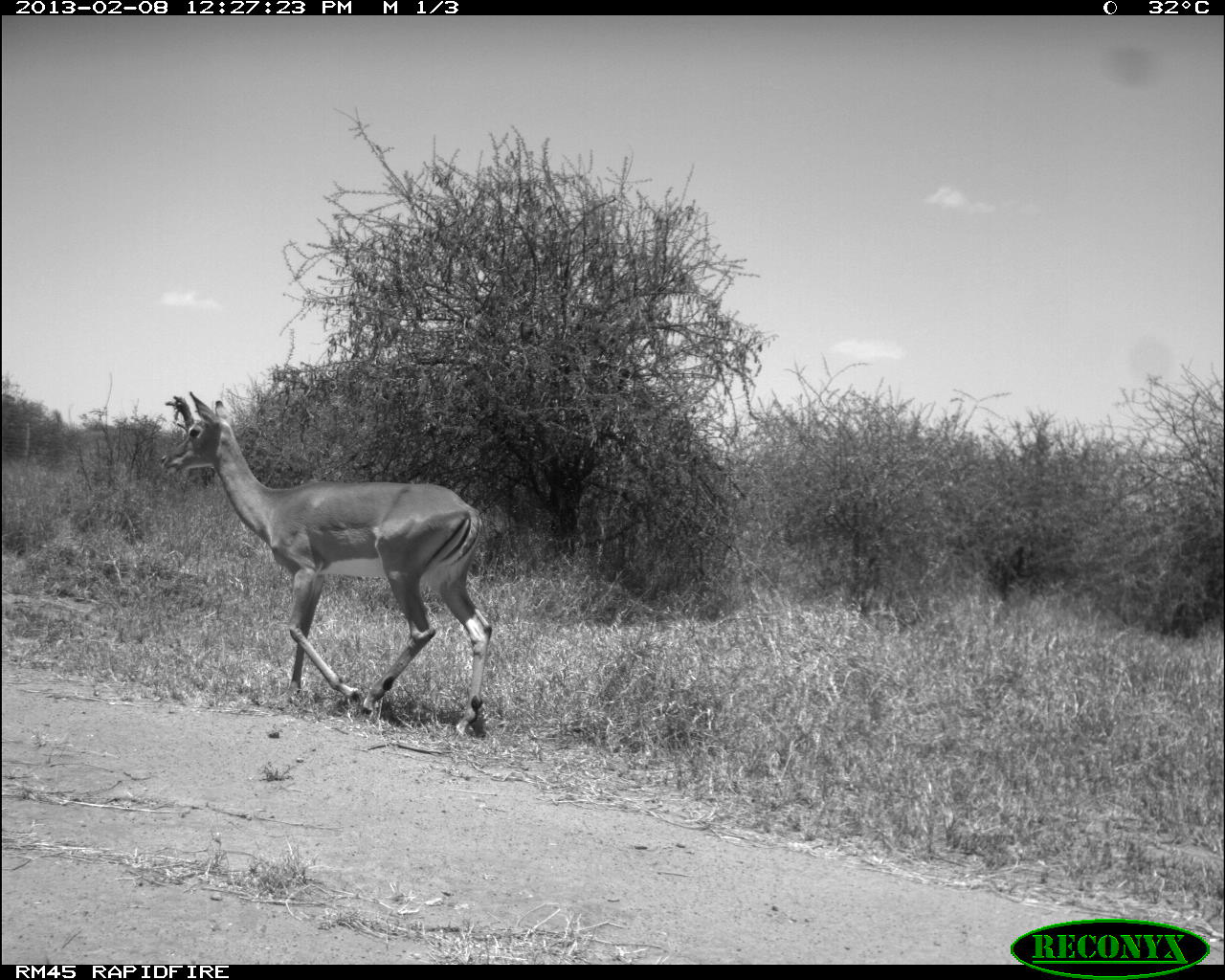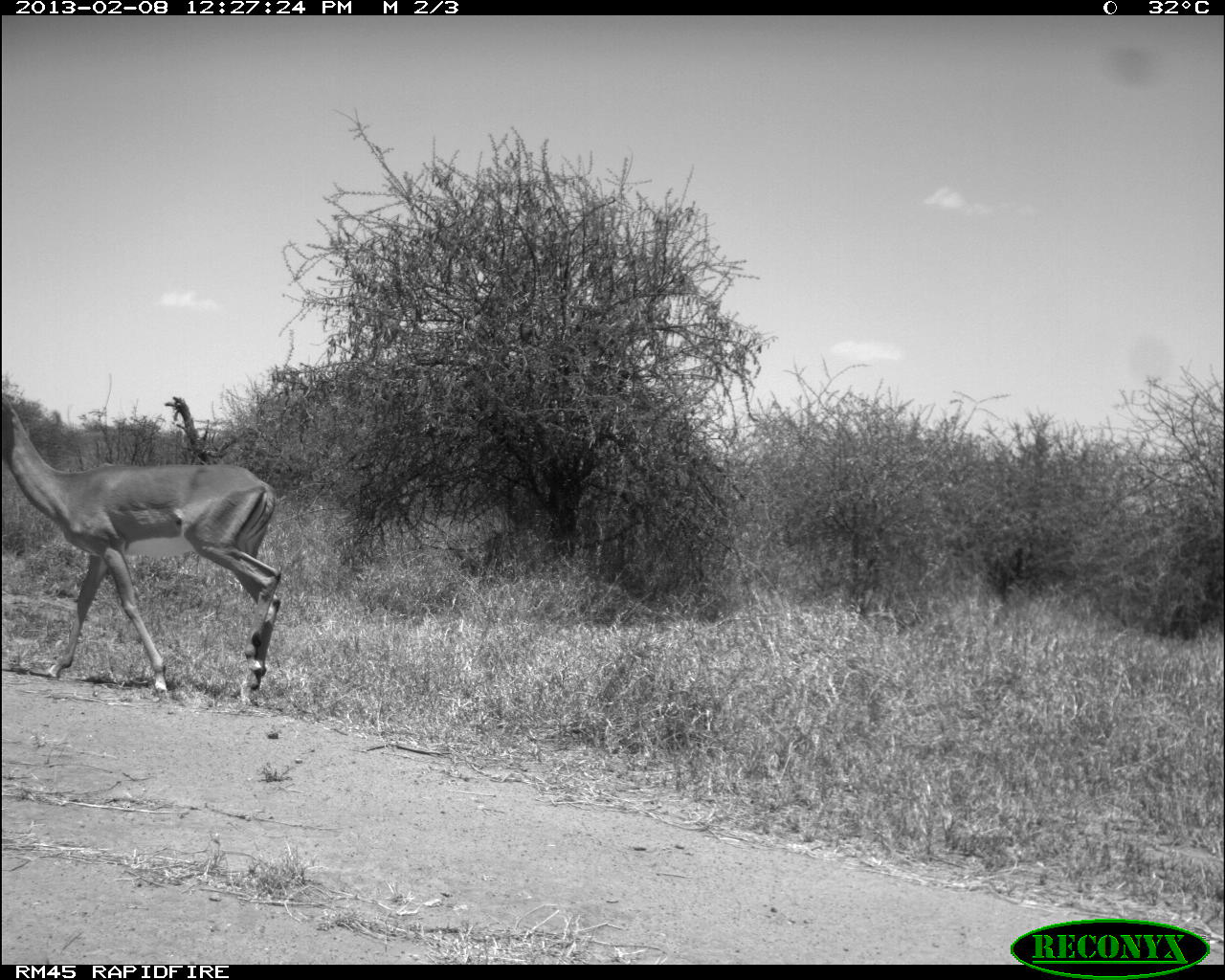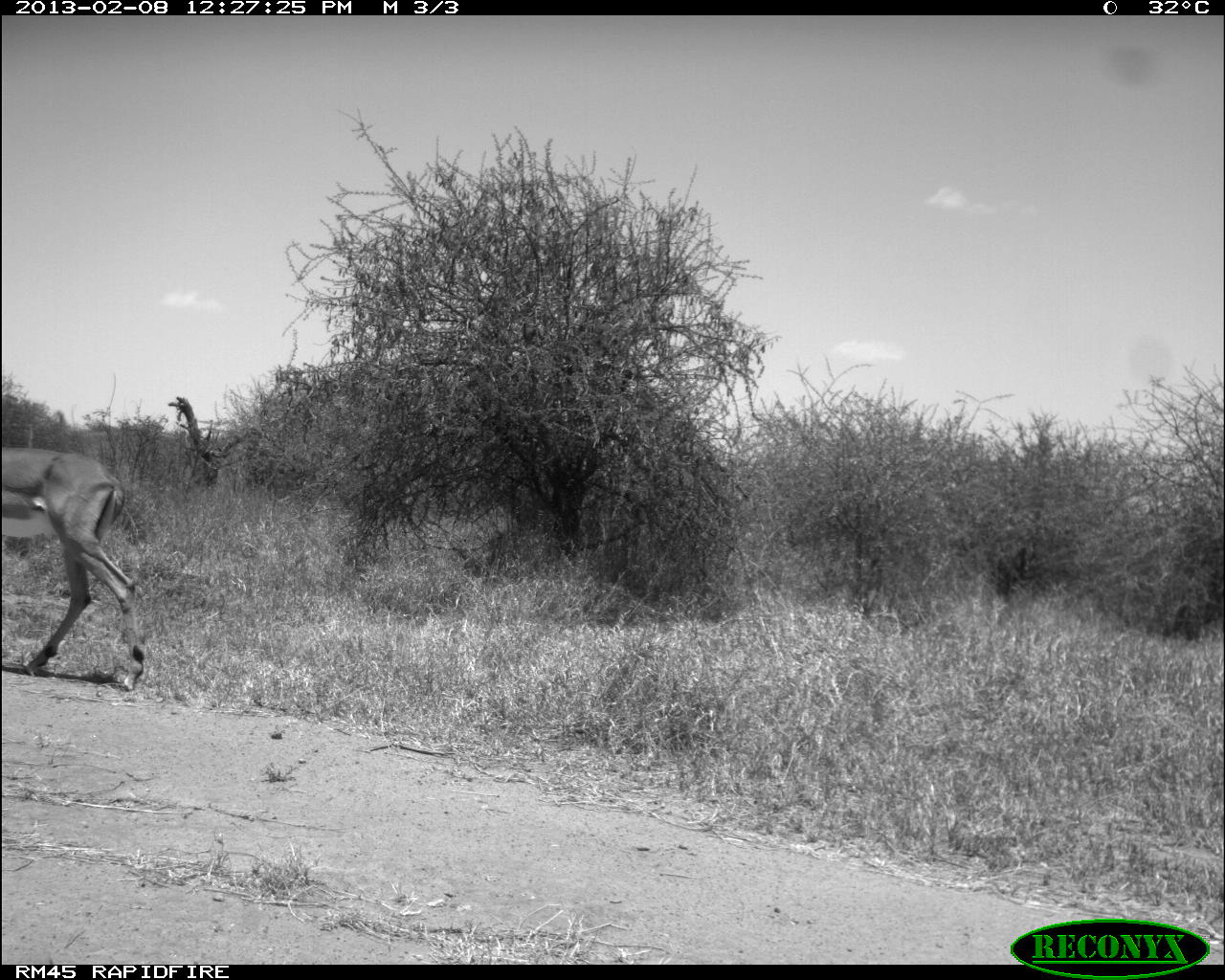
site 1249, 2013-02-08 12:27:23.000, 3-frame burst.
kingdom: Animalia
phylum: Chordata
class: Mammalia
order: Artiodactyla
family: Bovidae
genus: Aepyceros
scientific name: Aepyceros melampus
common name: impala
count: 1